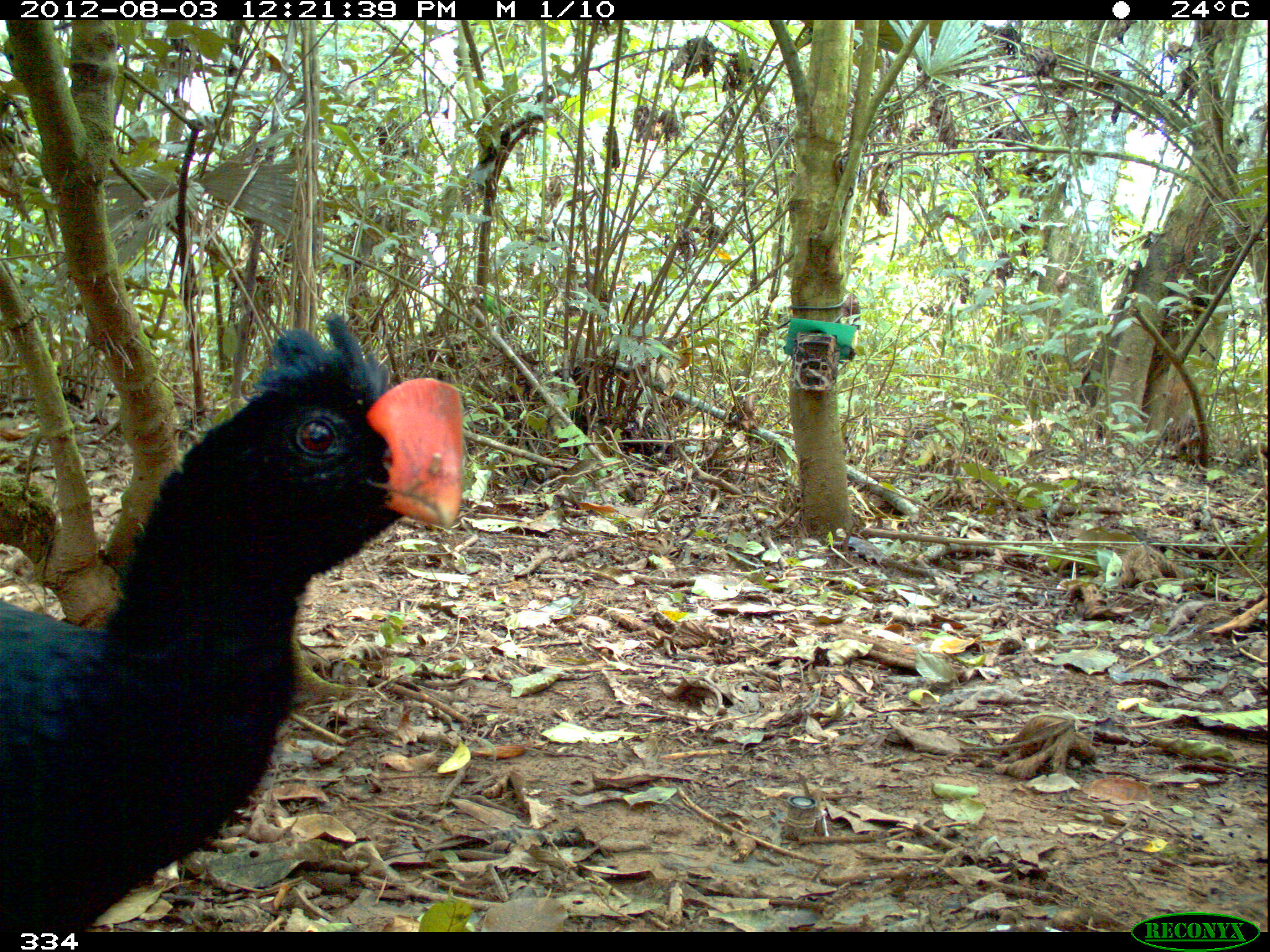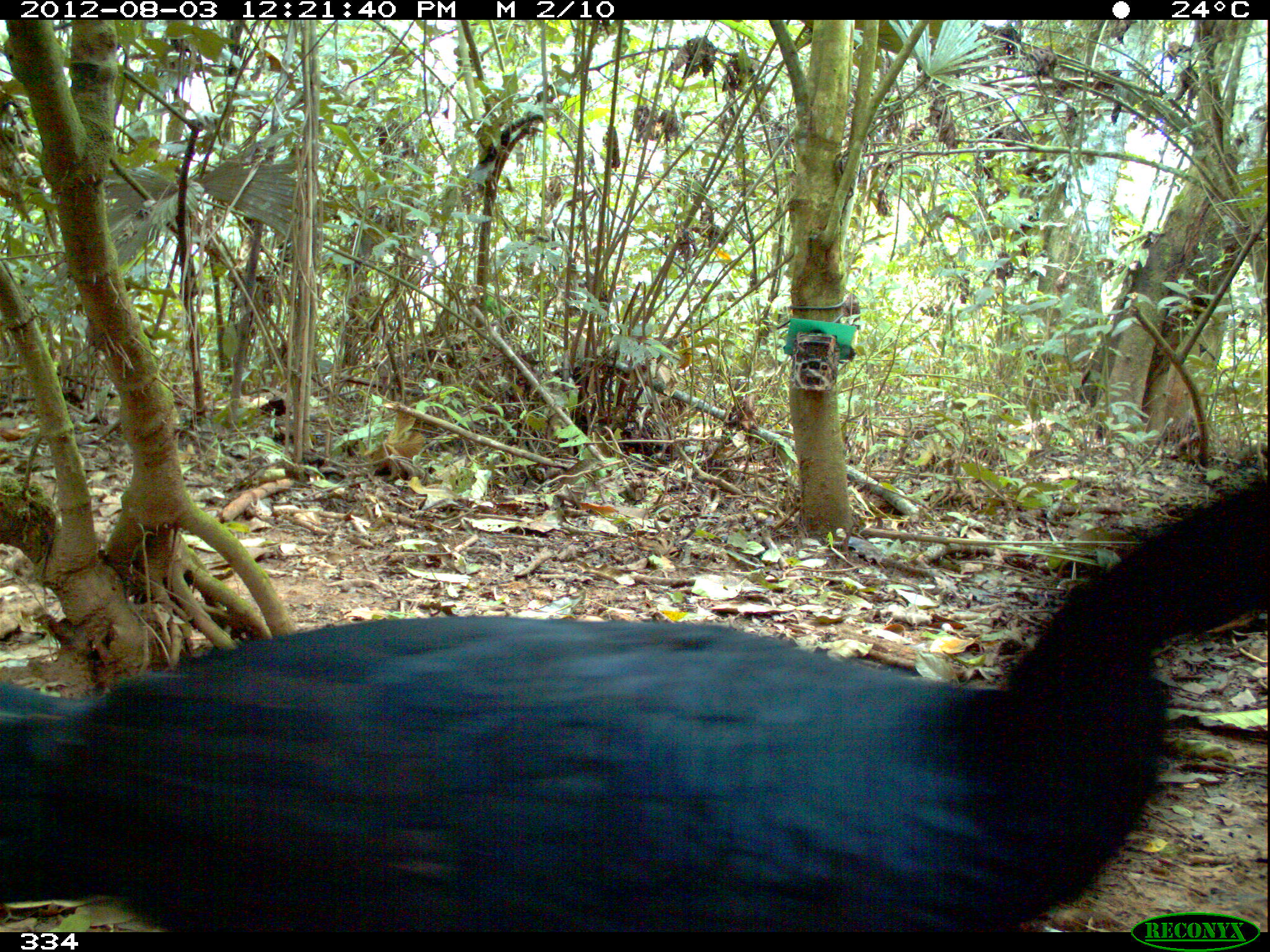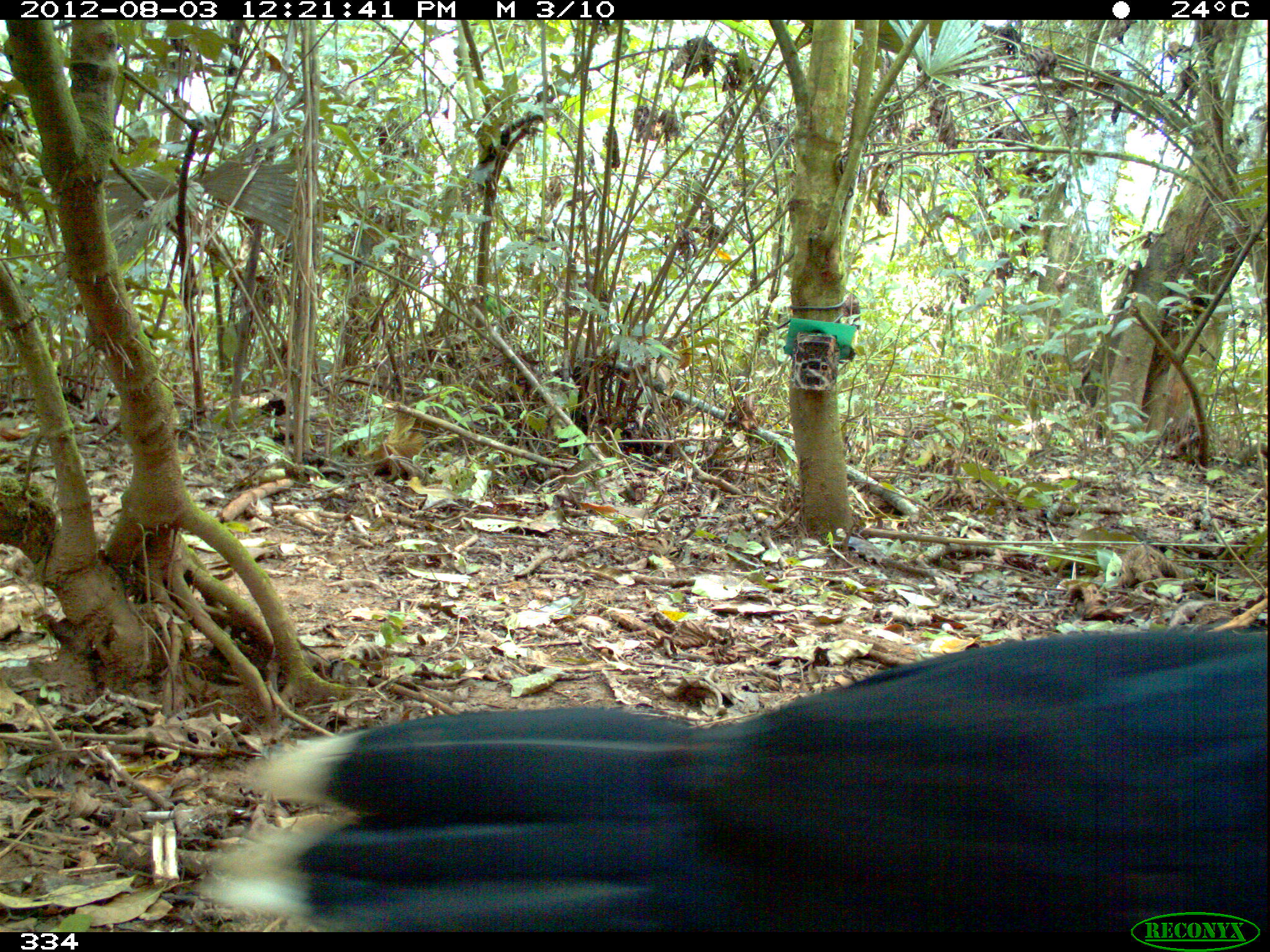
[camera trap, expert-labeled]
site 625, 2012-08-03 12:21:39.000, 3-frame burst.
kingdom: Animalia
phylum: Chordata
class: Aves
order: Galliformes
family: Cracidae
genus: Mitu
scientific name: Mitu tuberosum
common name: razor-billed curassow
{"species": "Mitu tuberosum (razor-billed curassow)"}